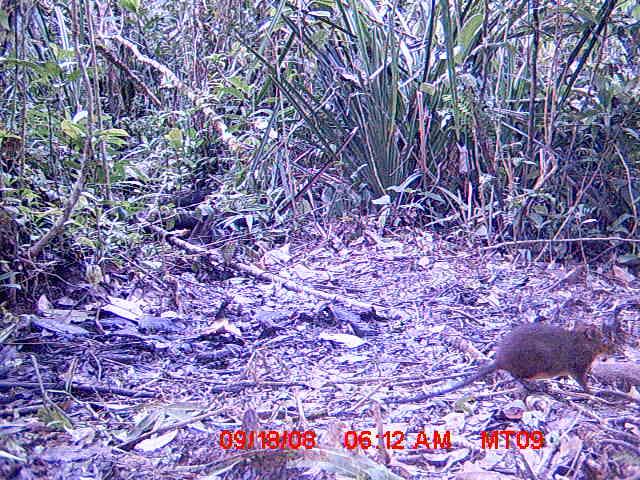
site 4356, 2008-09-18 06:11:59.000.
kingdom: Animalia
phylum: Chordata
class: Aves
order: Cuculiformes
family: Cuculidae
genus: Coua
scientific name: Coua serriana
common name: red-breasted coua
Coua serriana (red-breasted coua), count 1.